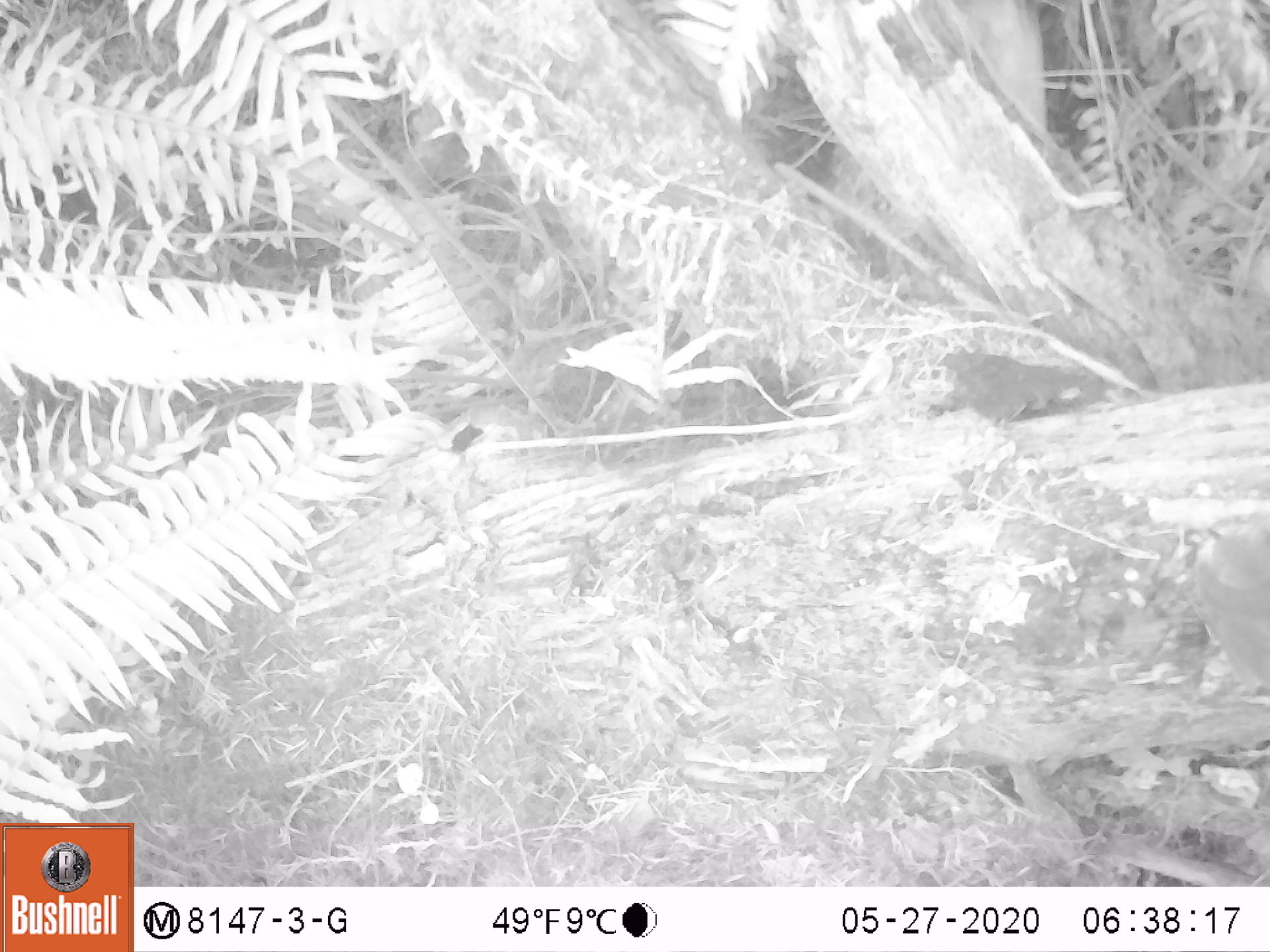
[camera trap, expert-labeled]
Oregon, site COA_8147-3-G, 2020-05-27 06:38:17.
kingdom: Animalia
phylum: Chordata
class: Aves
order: Passeriformes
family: Turdidae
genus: Catharus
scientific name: Catharus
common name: brown thrushes and nightingale-thrushes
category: catharus species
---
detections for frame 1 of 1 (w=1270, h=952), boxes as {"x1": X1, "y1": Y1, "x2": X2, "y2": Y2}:
catharus species: {"x1": 1181, "y1": 514, "x2": 1267, "y2": 693}